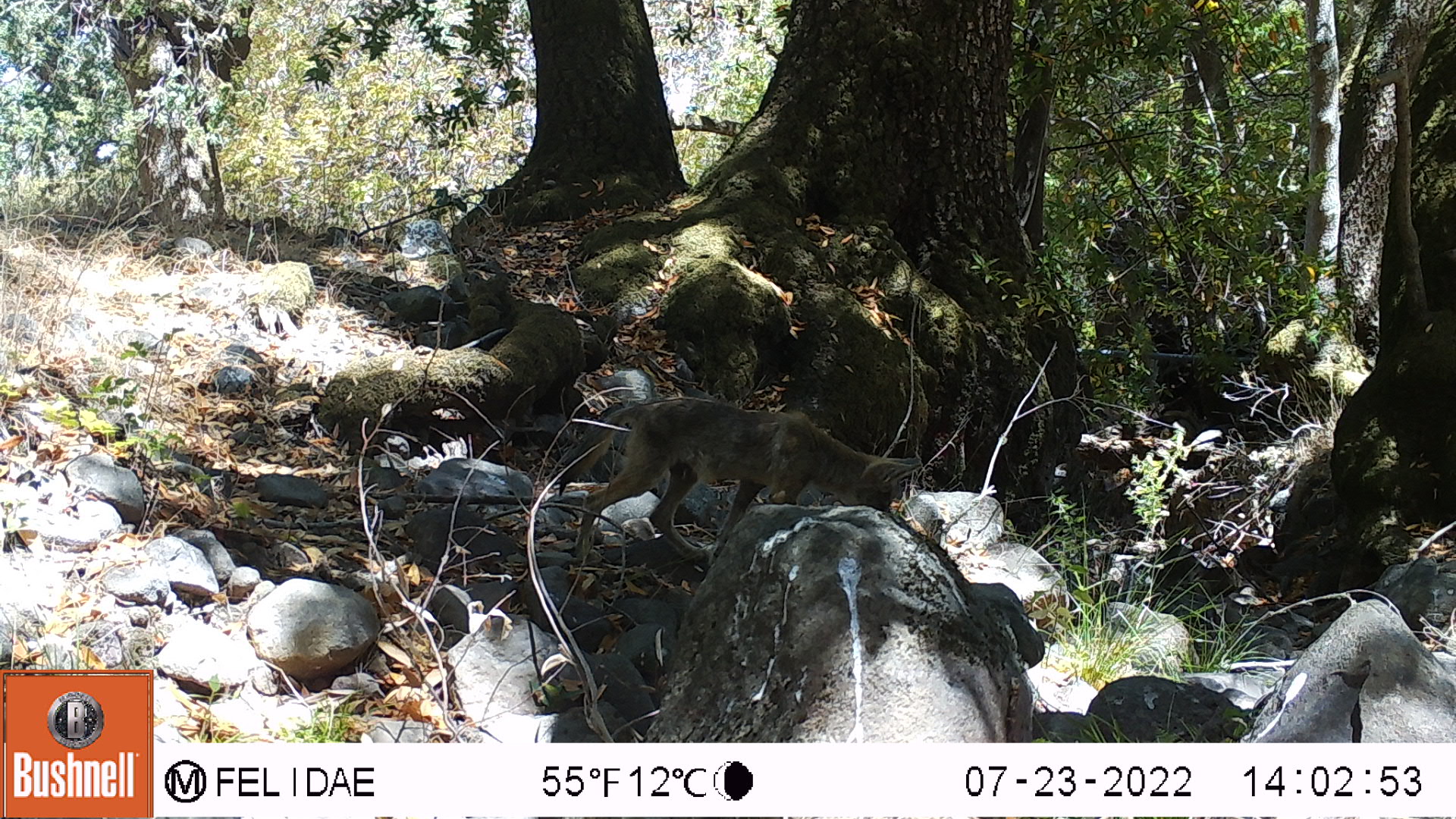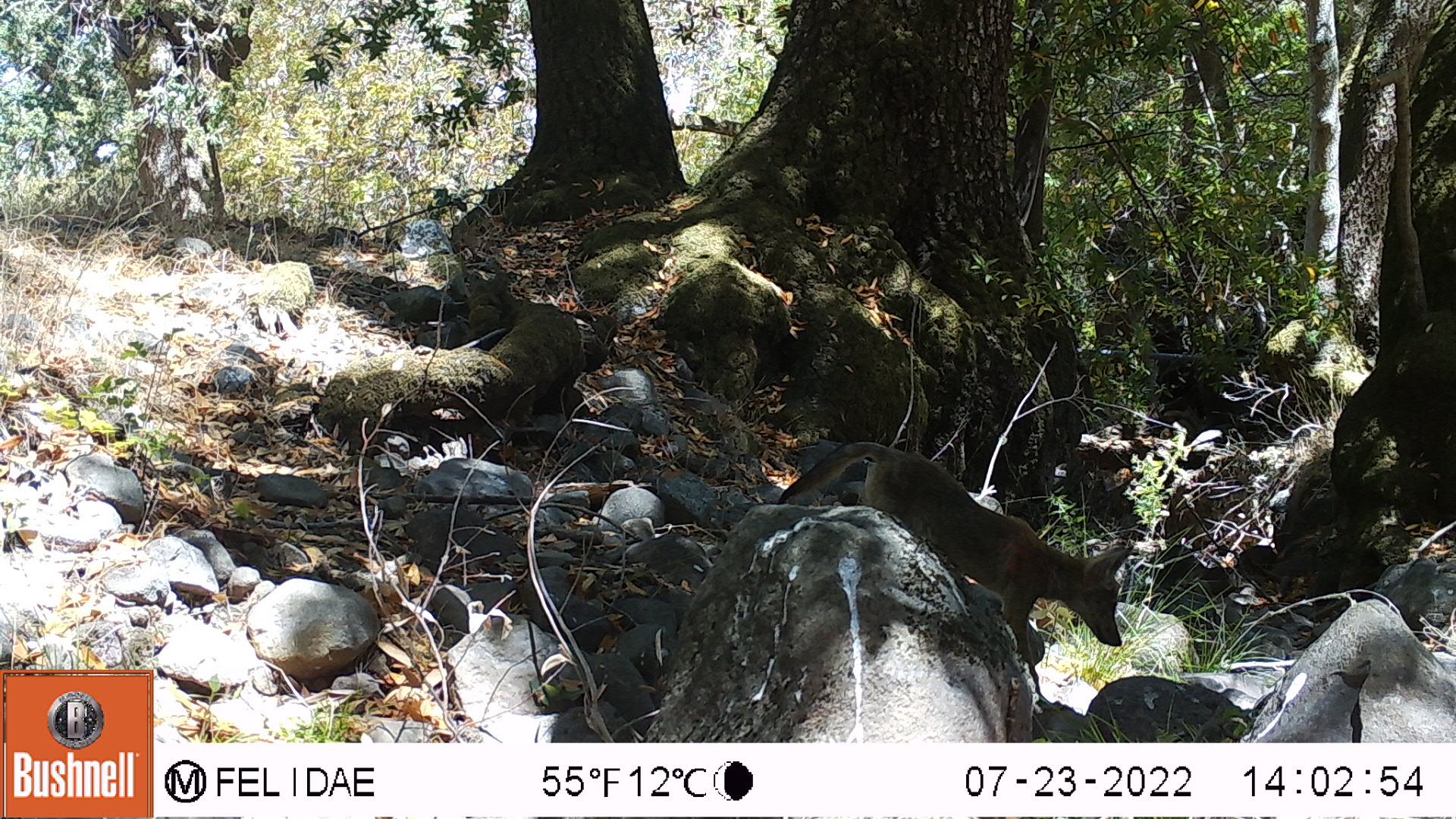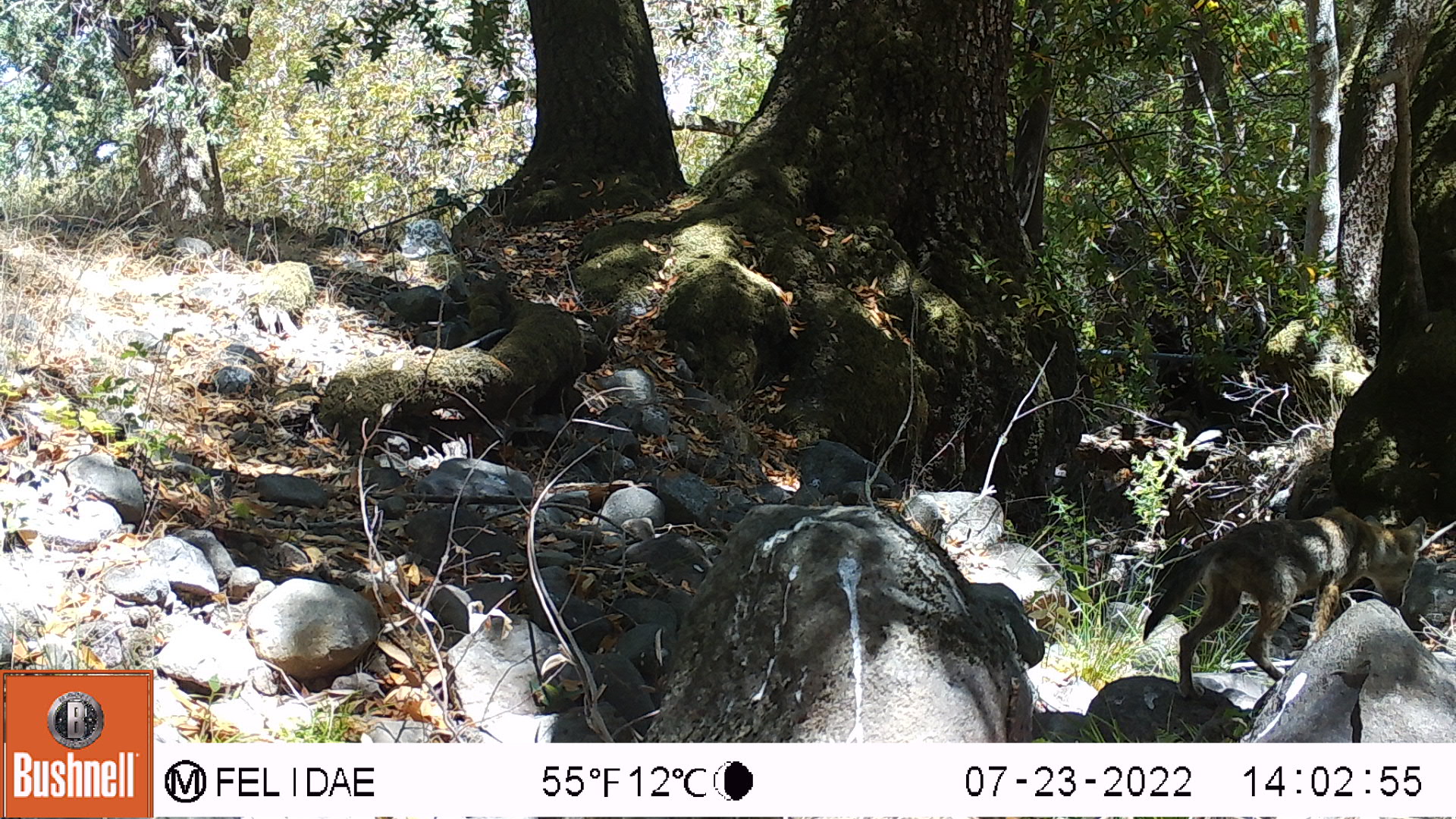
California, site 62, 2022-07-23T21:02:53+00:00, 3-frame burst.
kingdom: Animalia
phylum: Chordata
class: Mammalia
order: Carnivora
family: Canidae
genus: Canis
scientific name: Canis latrans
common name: coyote